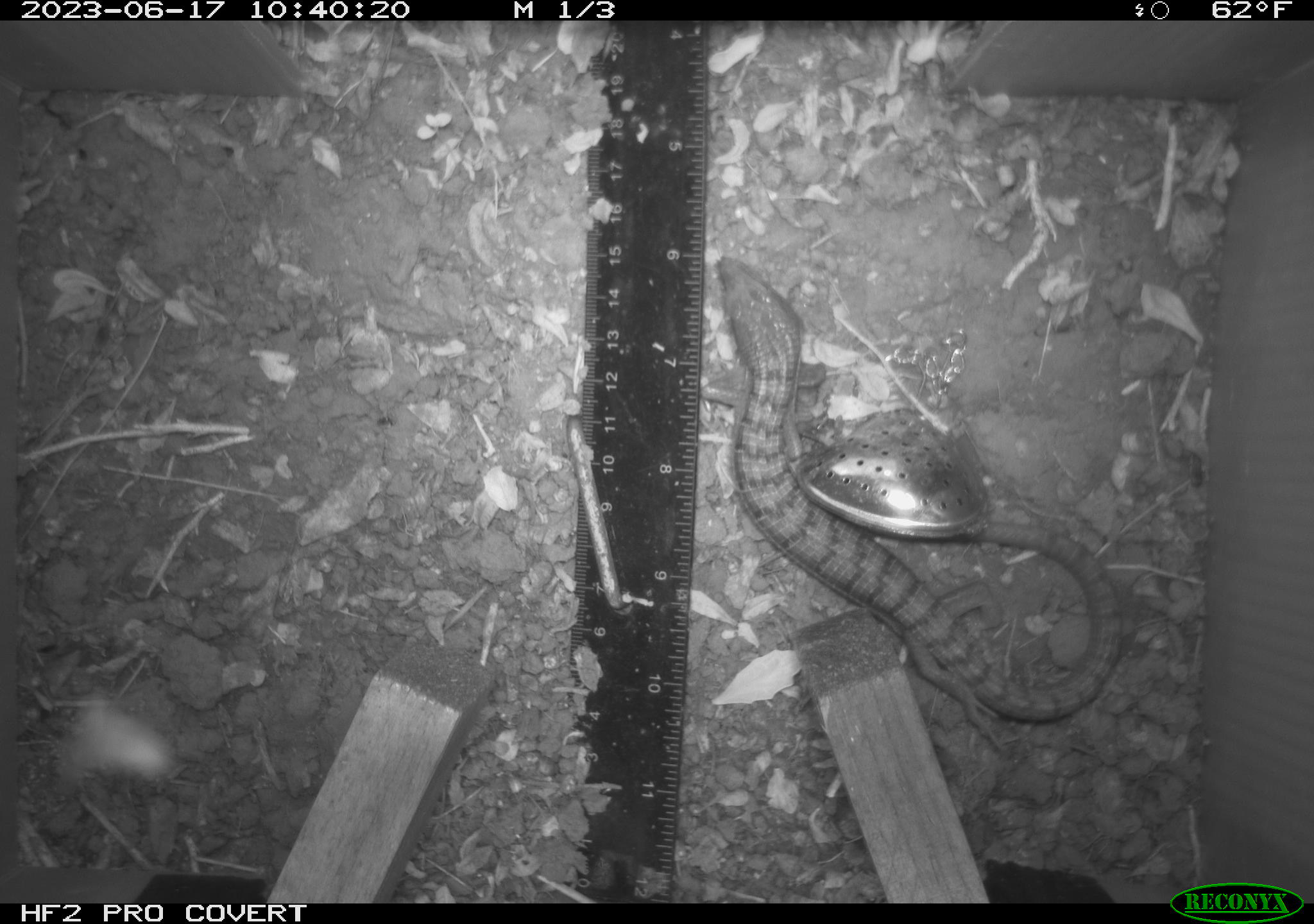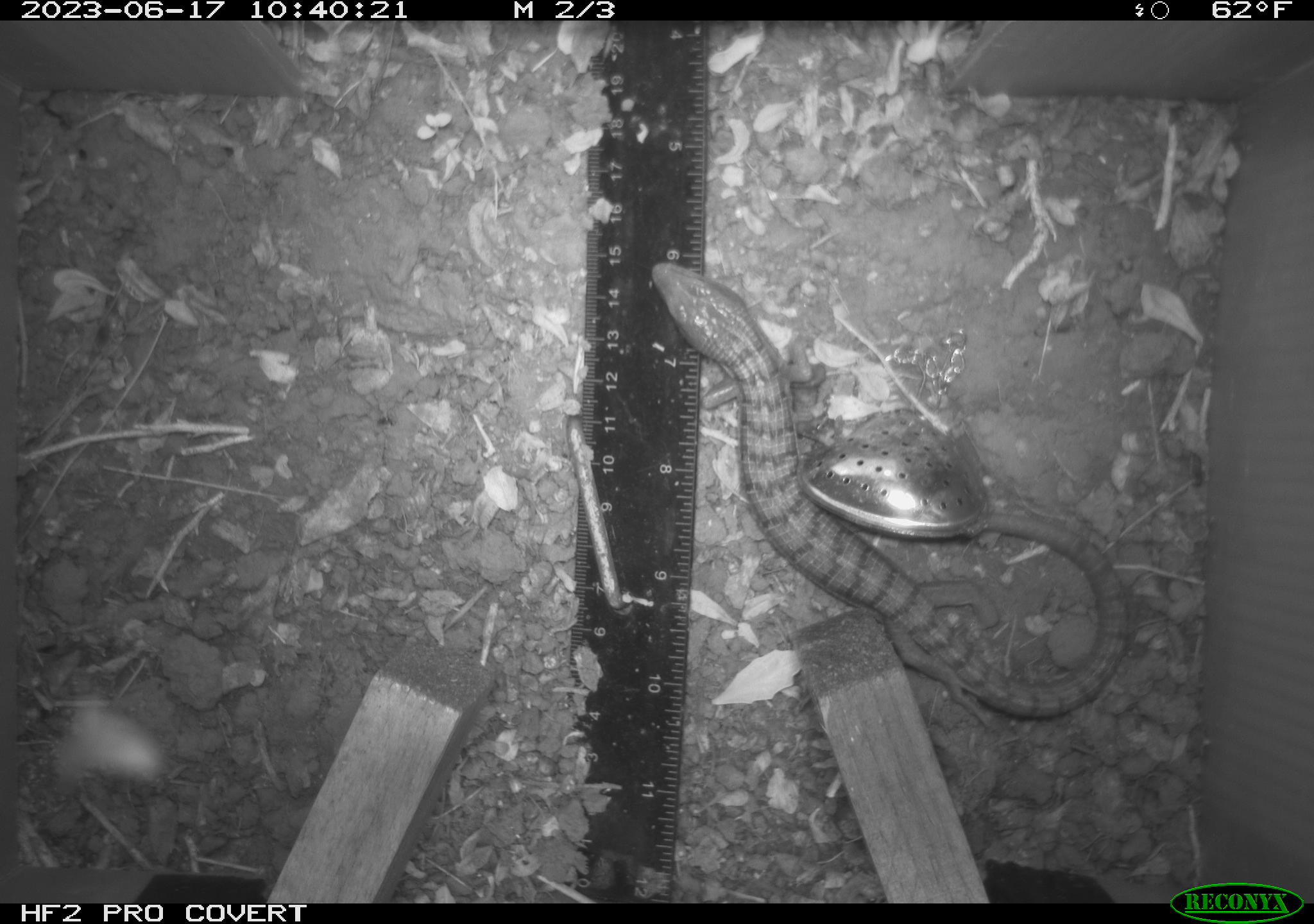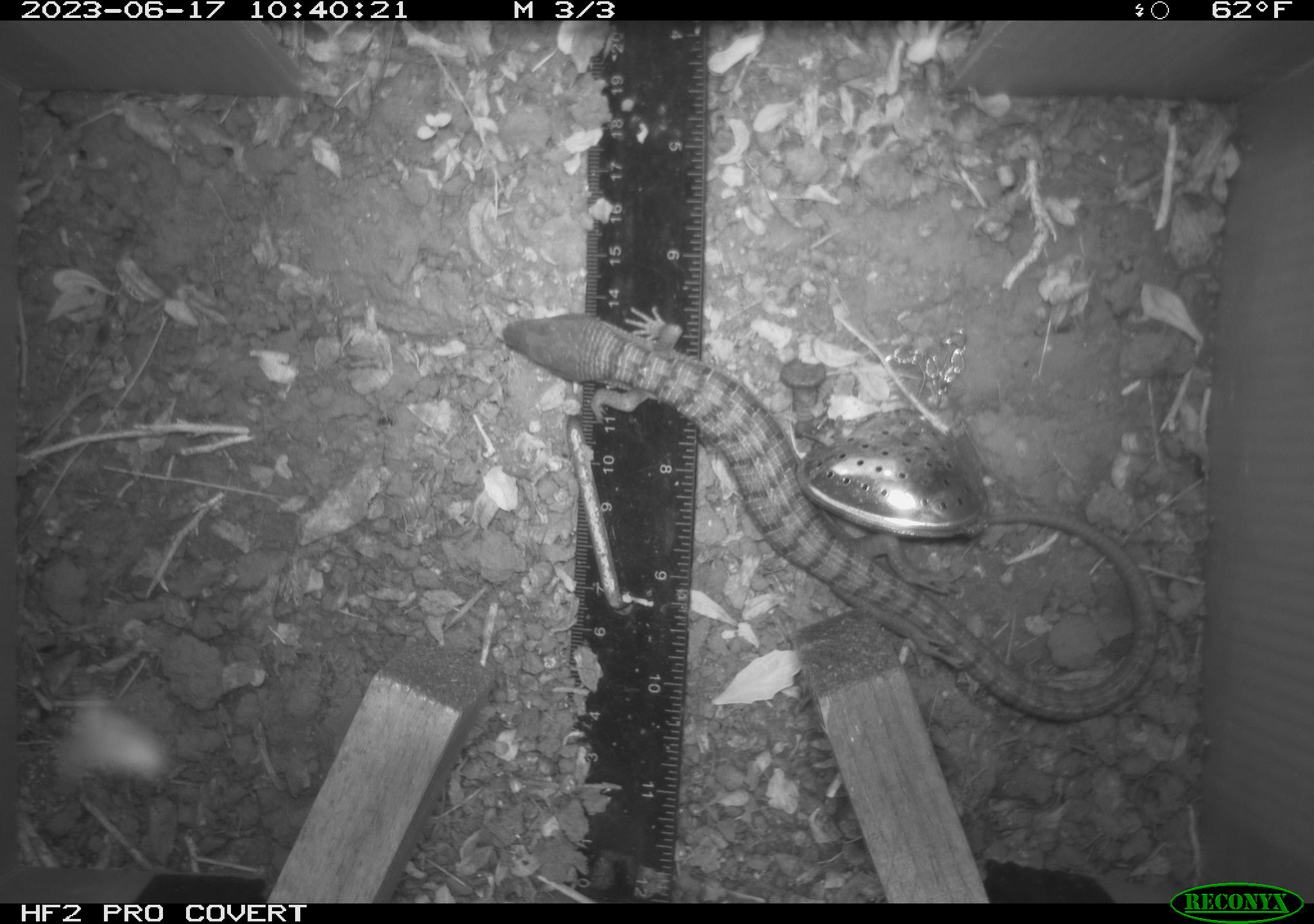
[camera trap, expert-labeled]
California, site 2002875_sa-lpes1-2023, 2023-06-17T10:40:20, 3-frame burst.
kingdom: Animalia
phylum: Chordata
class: Reptilia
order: Squamata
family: Anguidae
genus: Elgaria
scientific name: Elgaria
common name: alligator lizards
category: elgaria species